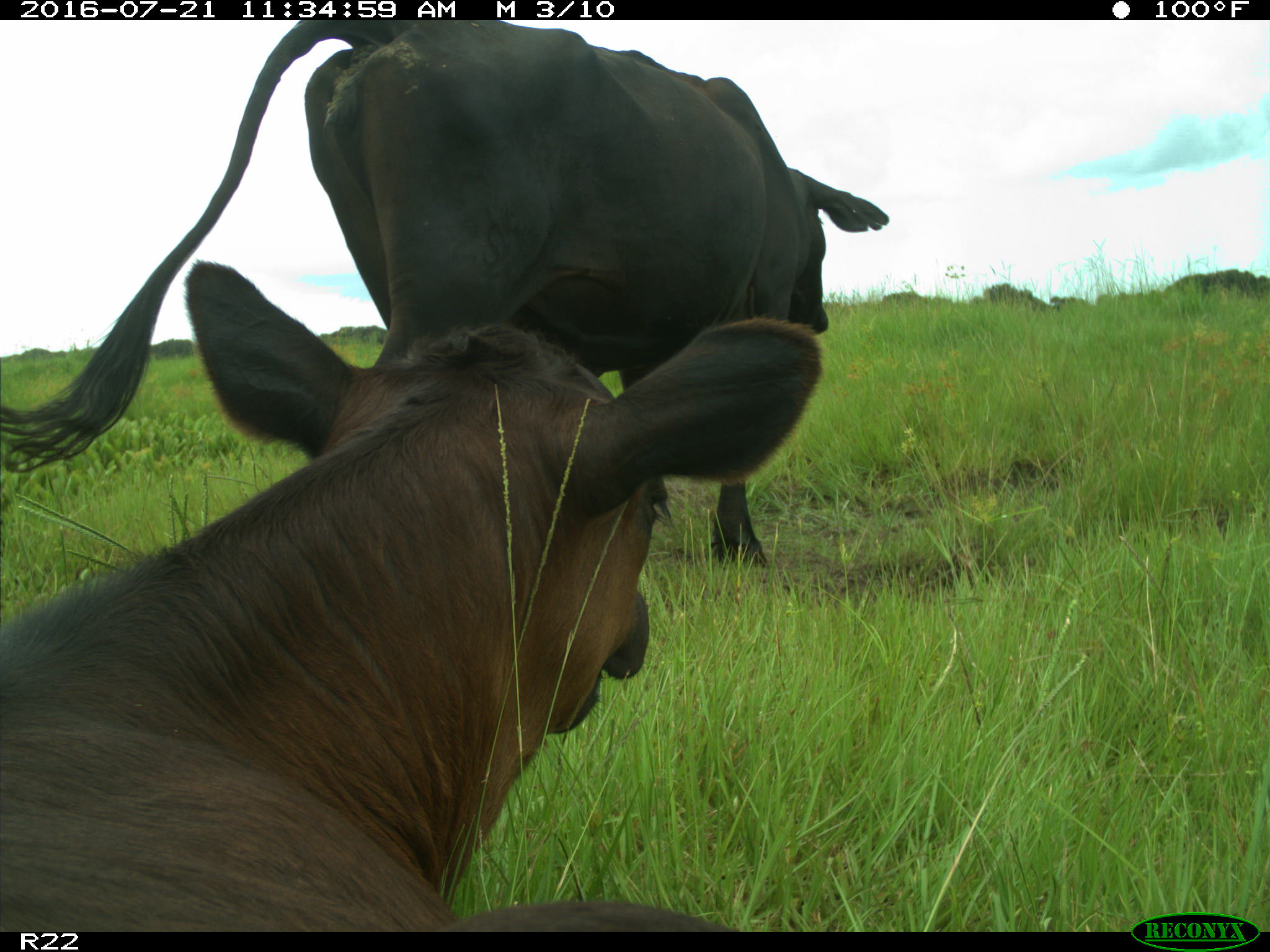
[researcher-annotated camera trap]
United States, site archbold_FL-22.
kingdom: Animalia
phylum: Chordata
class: Mammalia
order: Artiodactyla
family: Bovidae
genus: Bos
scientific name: Bos taurus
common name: domestic cow